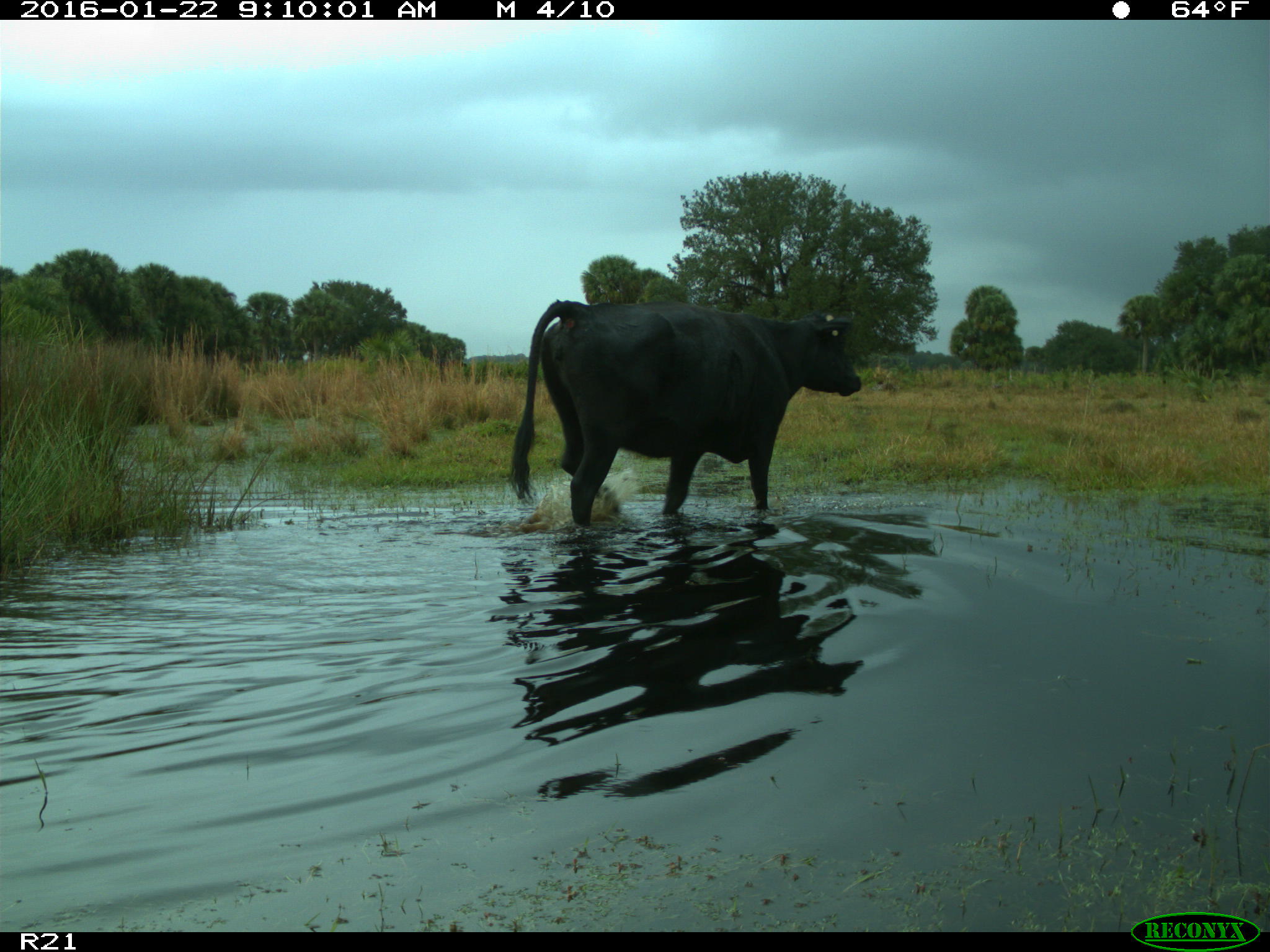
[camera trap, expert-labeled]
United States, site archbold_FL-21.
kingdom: Animalia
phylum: Chordata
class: Mammalia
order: Artiodactyla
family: Bovidae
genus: Bos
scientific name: Bos taurus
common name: domestic cow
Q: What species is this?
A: Bos taurus (domestic cow).